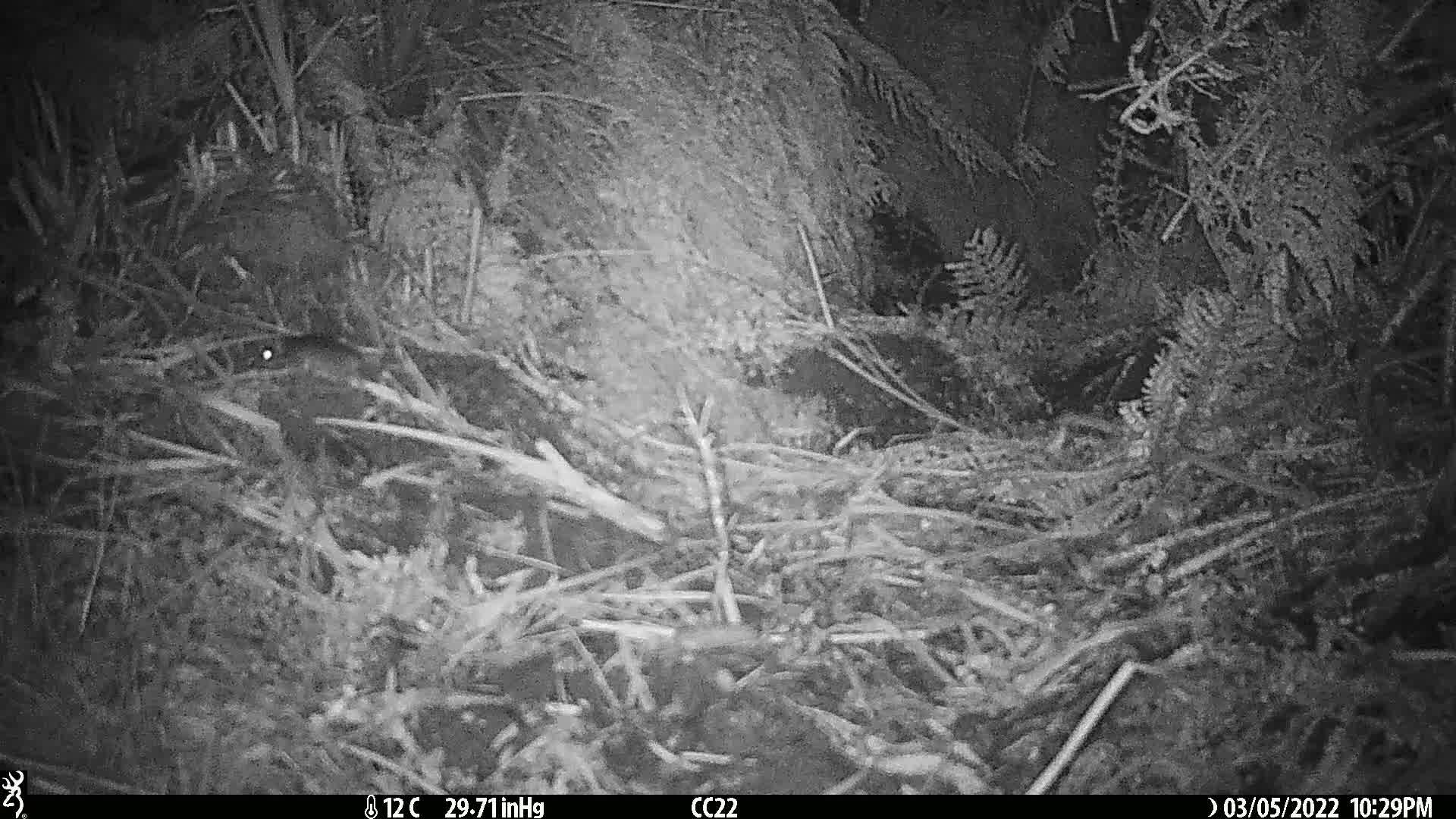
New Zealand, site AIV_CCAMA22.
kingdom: Animalia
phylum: Chordata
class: Mammalia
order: Rodentia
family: Muridae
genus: Mus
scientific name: Mus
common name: mouse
Mouse (Mus).